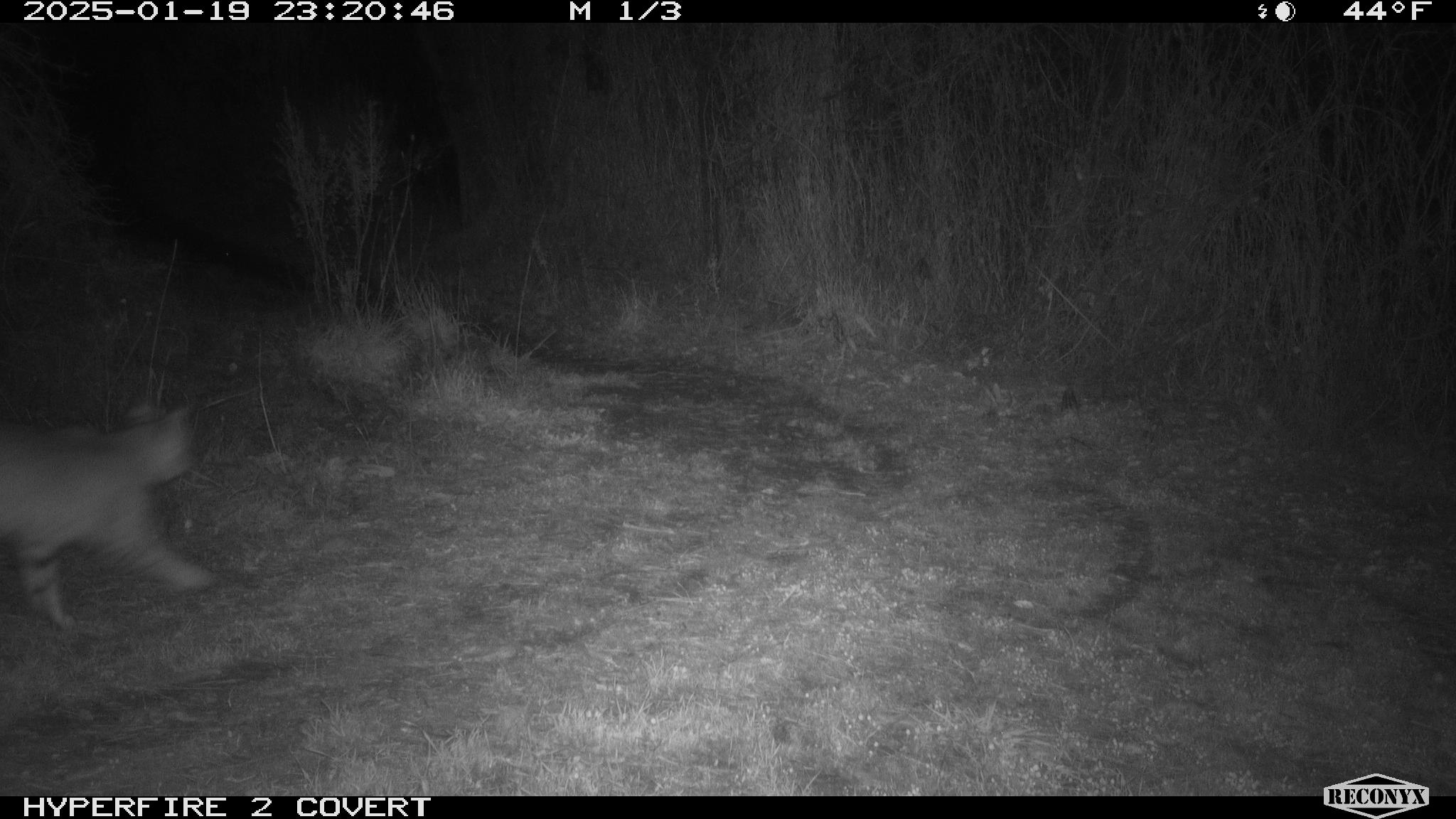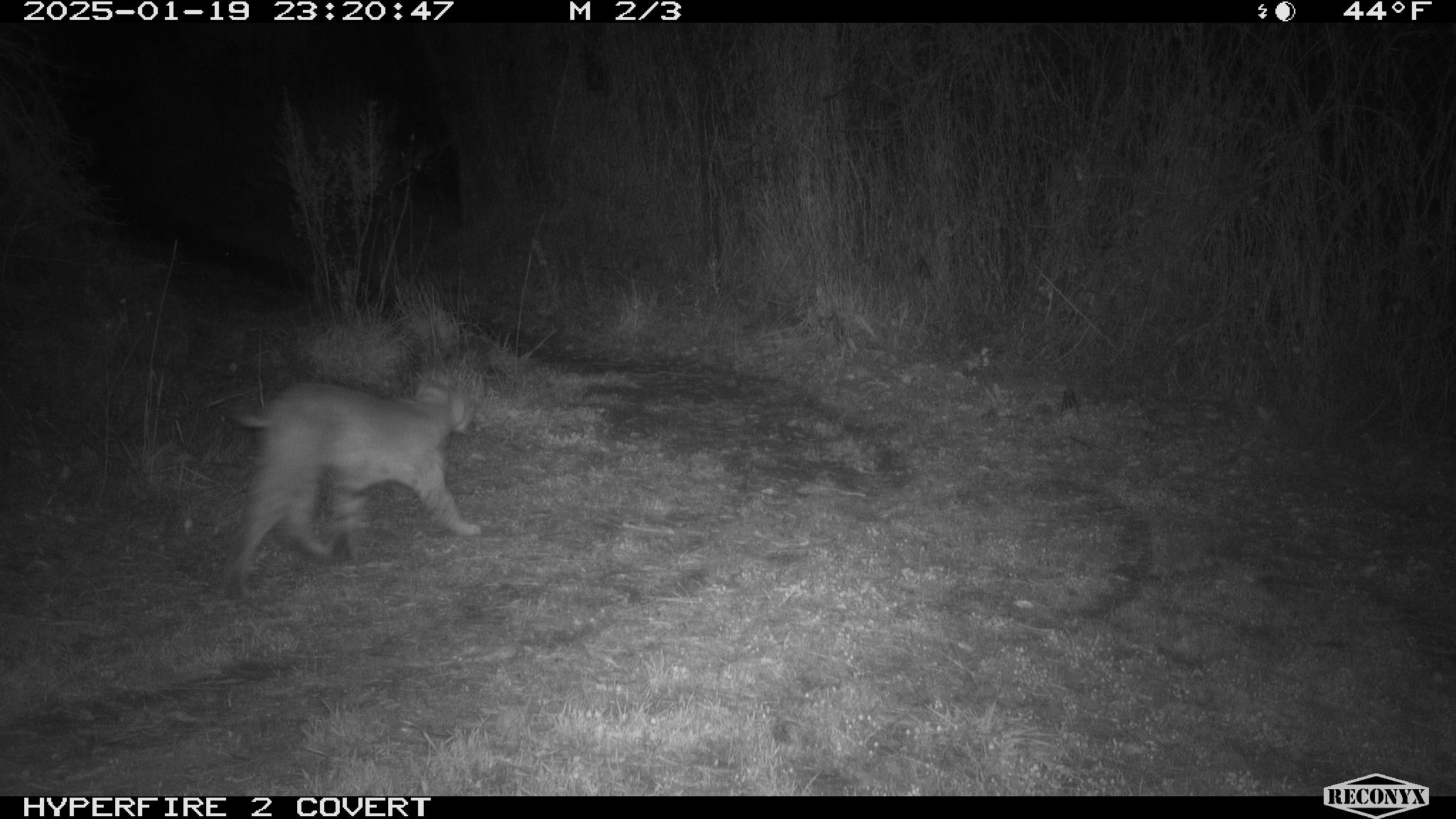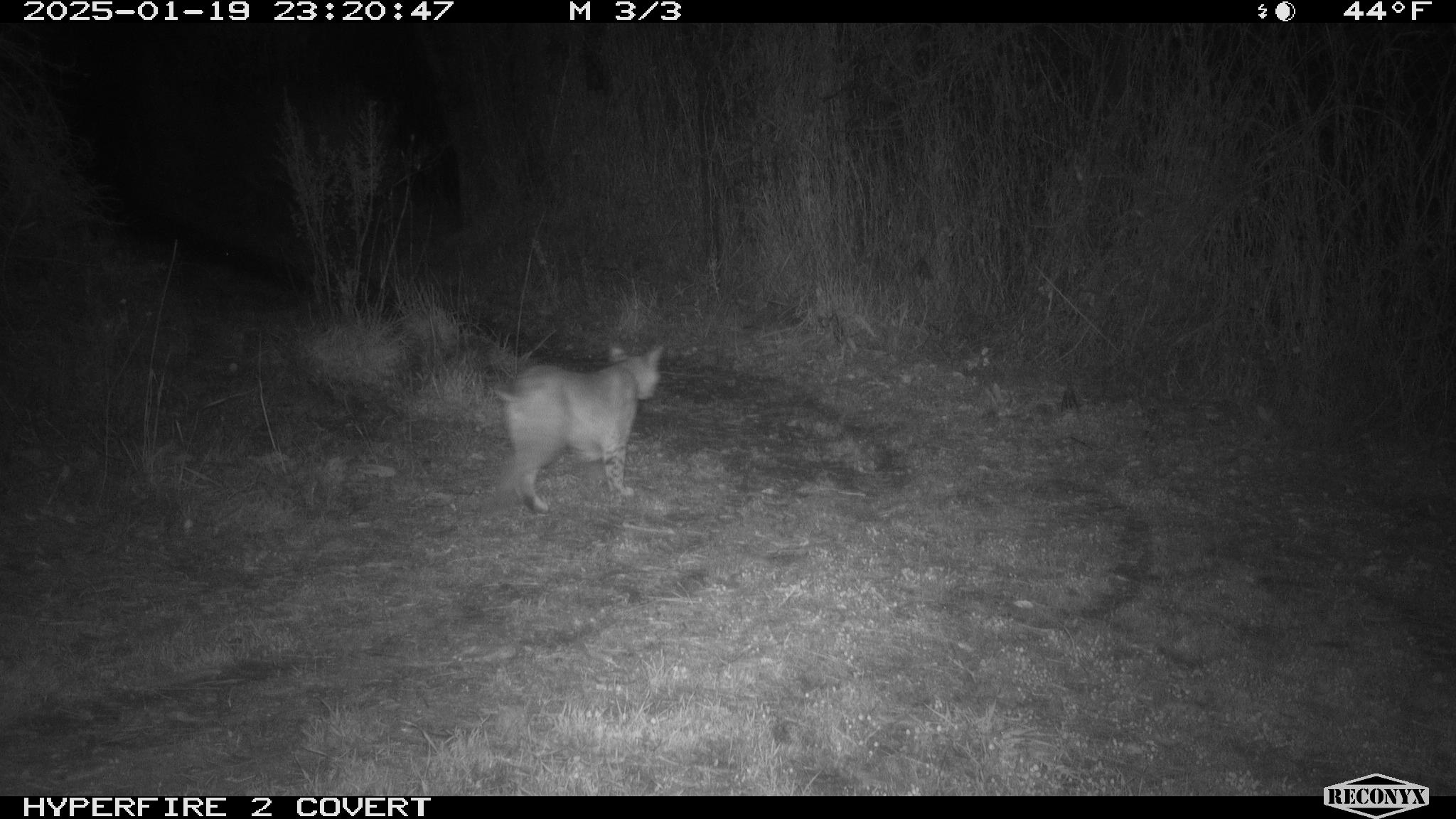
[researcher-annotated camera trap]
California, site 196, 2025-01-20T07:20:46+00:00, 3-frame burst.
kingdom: Animalia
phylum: Chordata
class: Mammalia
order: Carnivora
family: Felidae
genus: Lynx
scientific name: Lynx rufus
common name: bobcat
Bobcat (Lynx rufus).